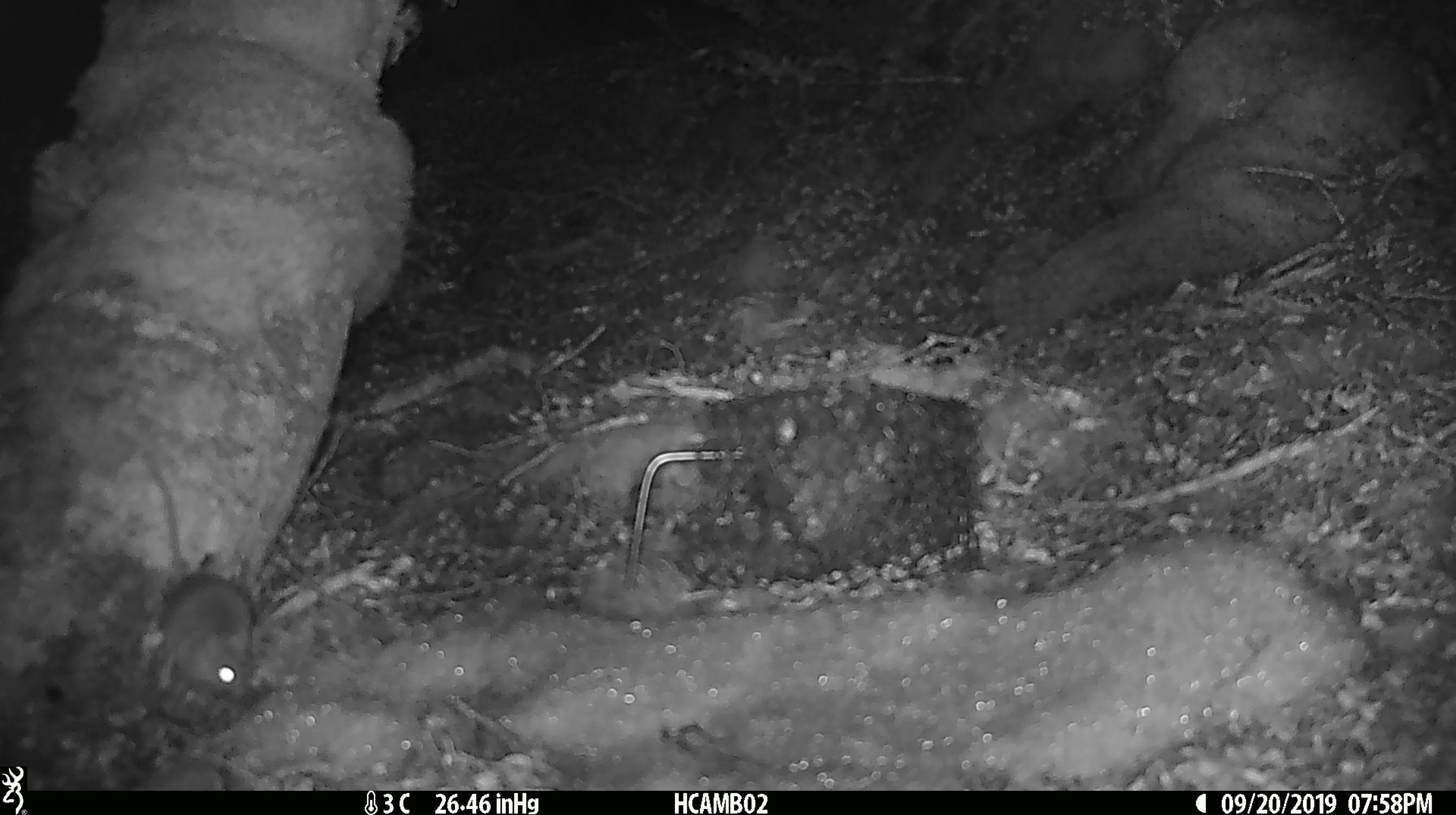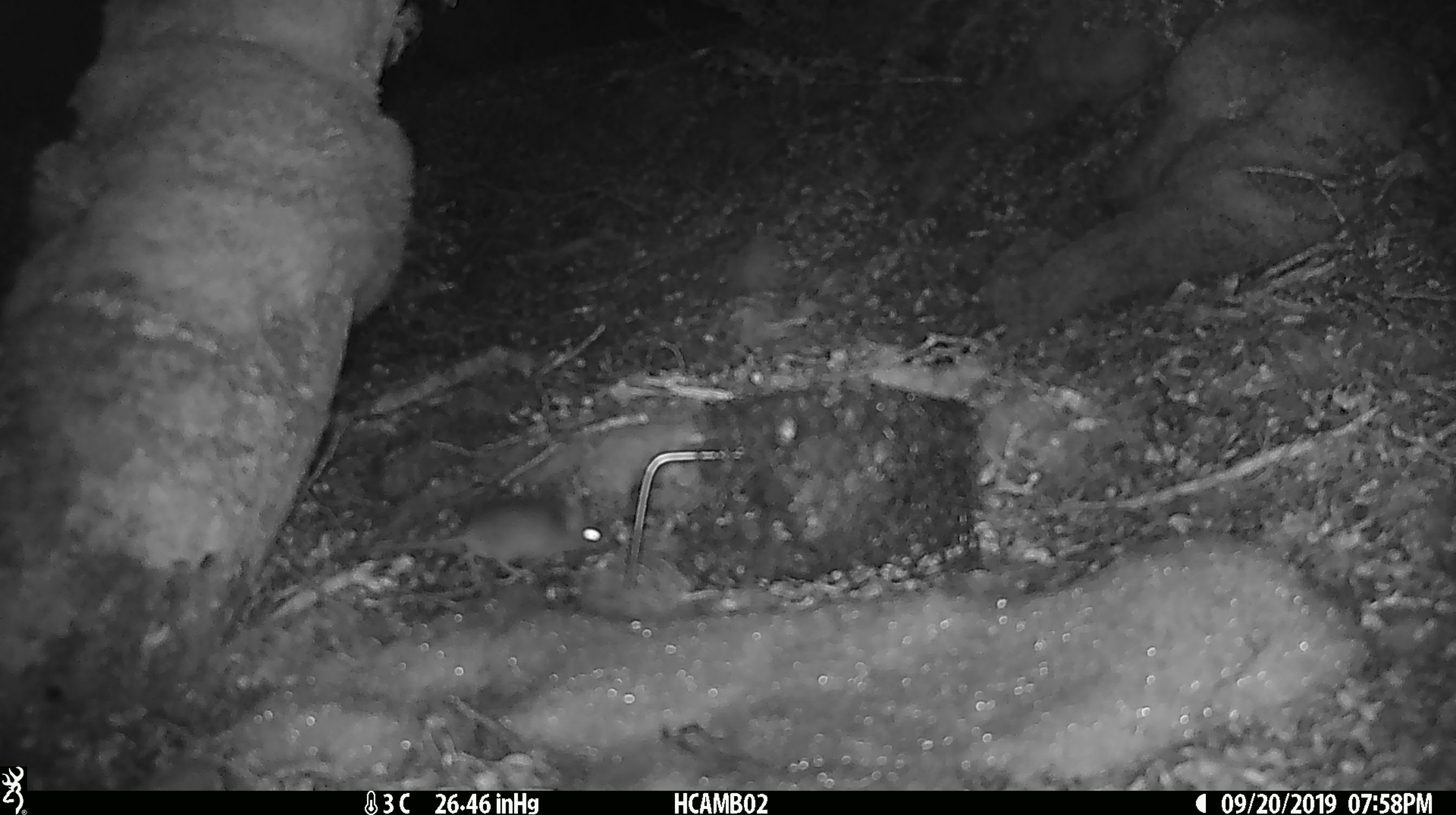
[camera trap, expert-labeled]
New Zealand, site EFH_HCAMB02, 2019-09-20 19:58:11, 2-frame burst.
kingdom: Animalia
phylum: Chordata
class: Mammalia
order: Rodentia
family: Muridae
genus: Mus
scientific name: Mus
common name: mouse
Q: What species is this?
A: Mouse (Mus).